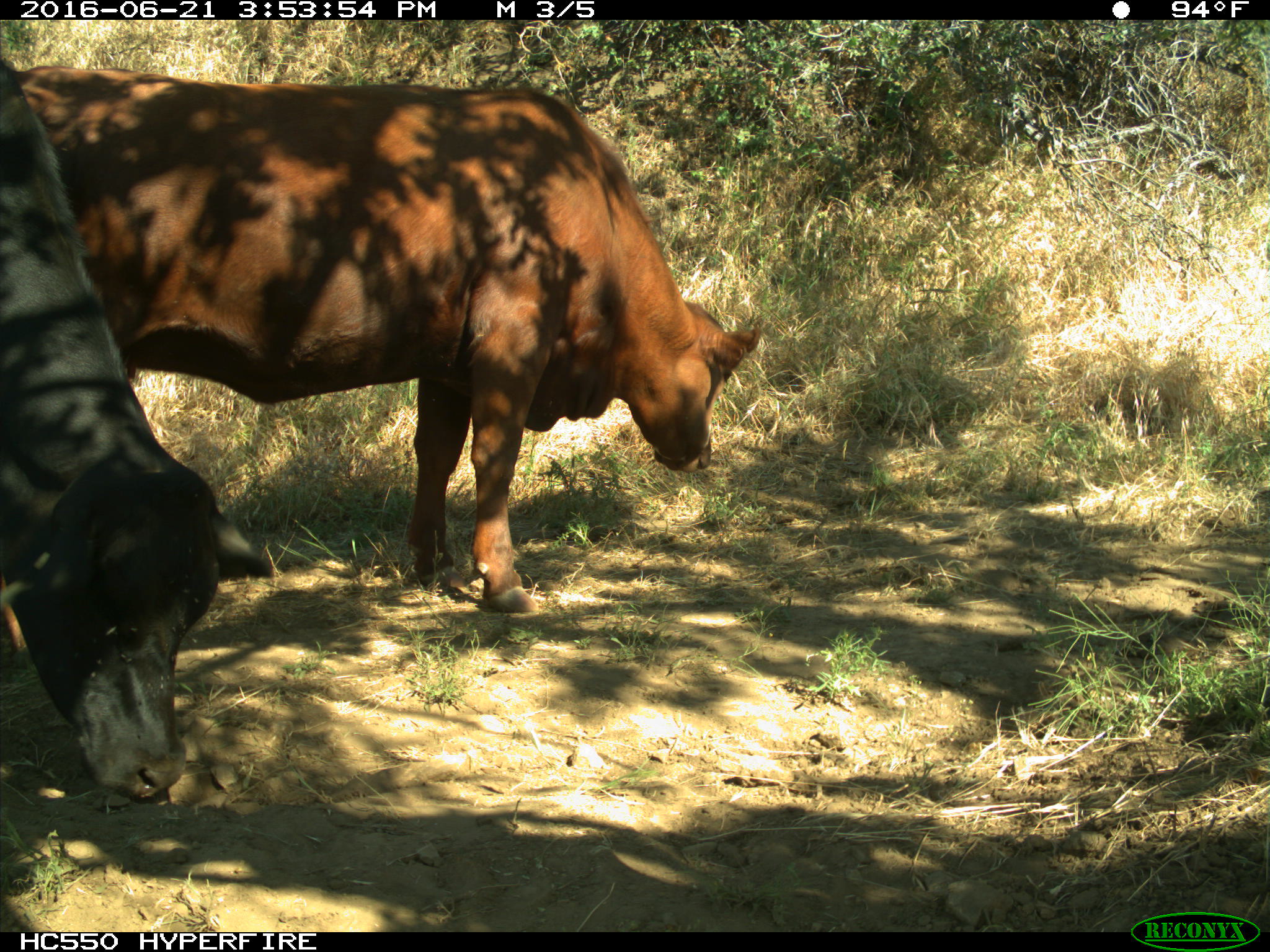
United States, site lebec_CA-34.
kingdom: Animalia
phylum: Chordata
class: Mammalia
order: Artiodactyla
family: Bovidae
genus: Bos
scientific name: Bos taurus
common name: domestic cow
Bos taurus (domestic cow).